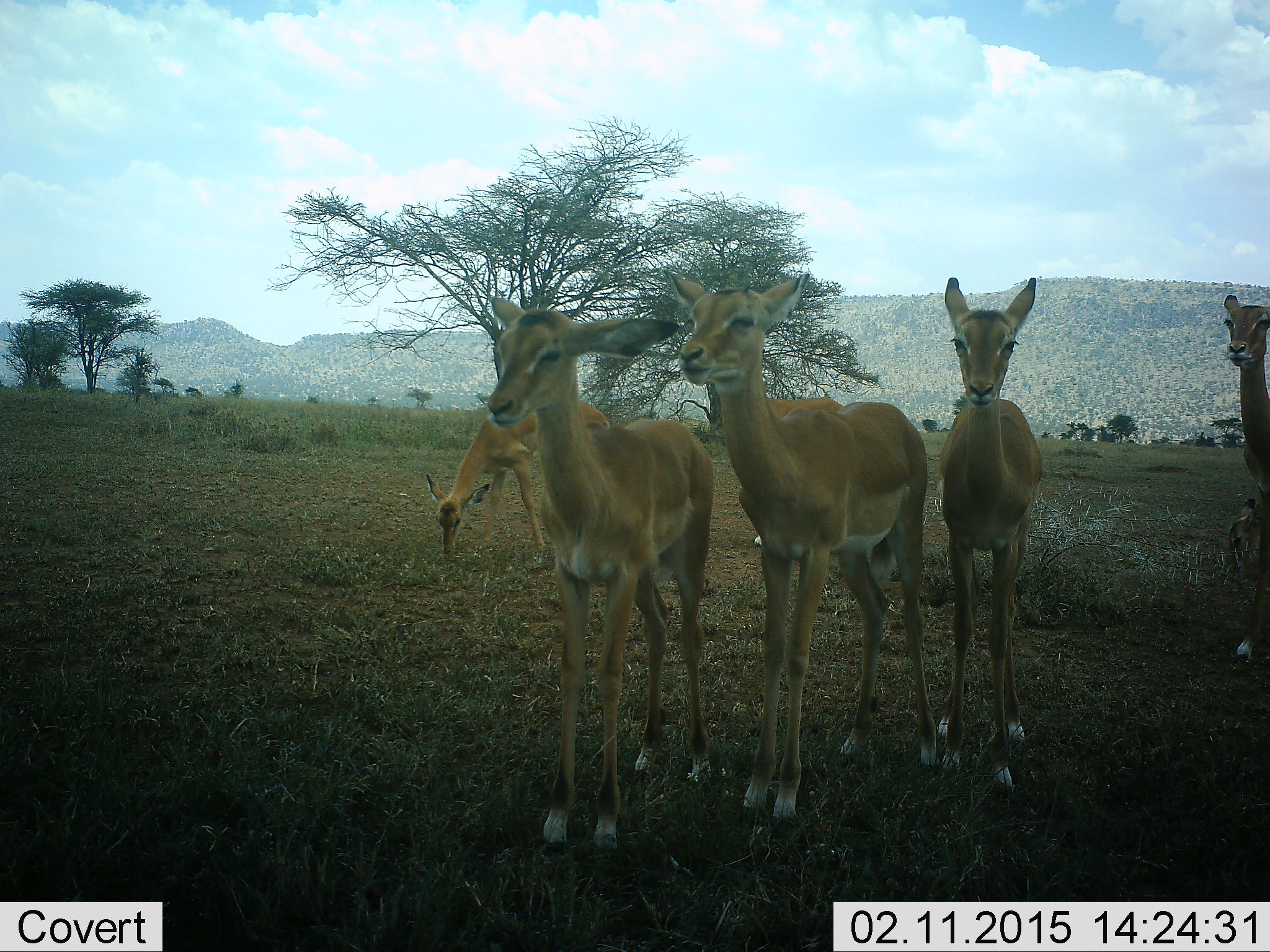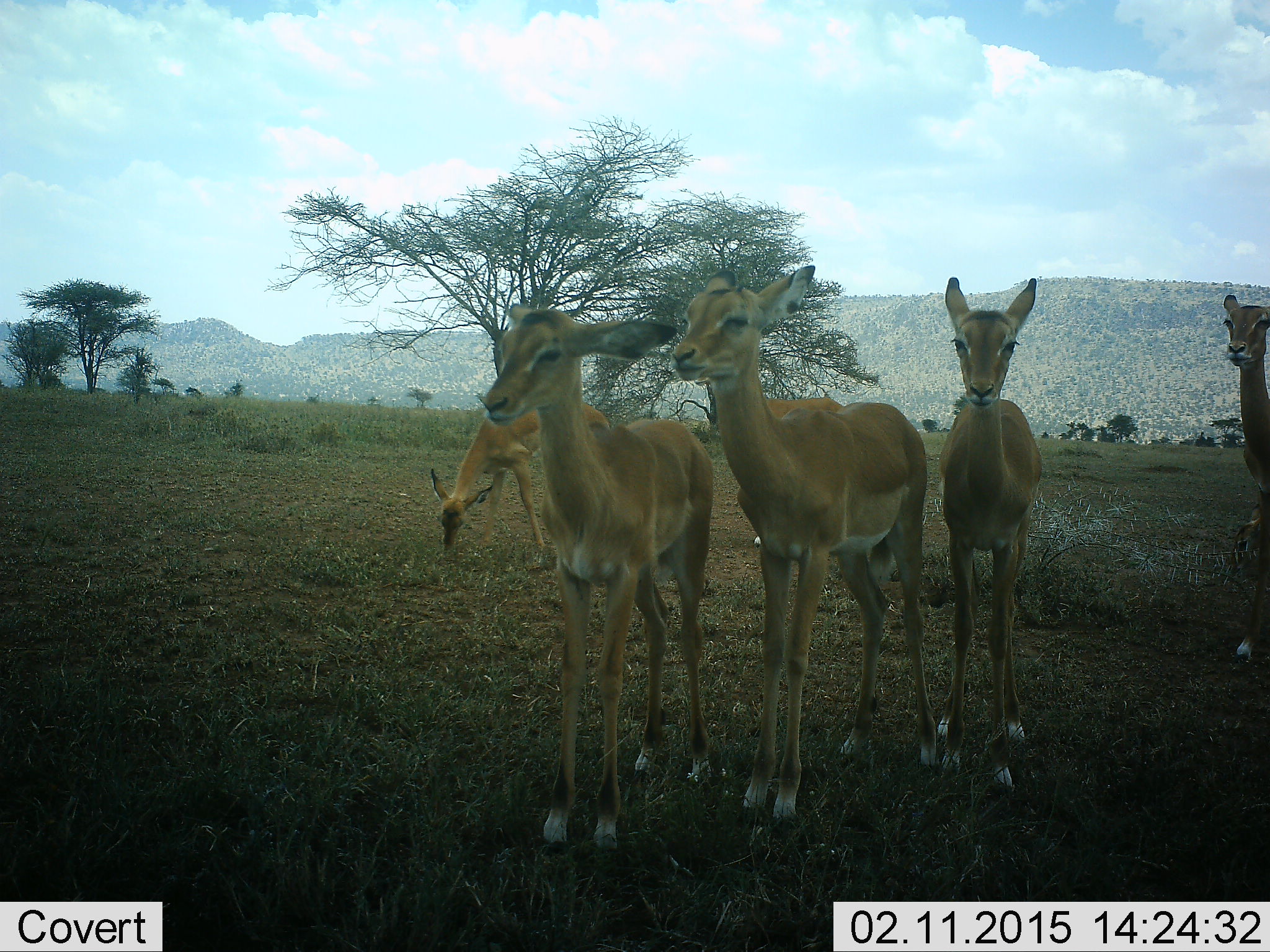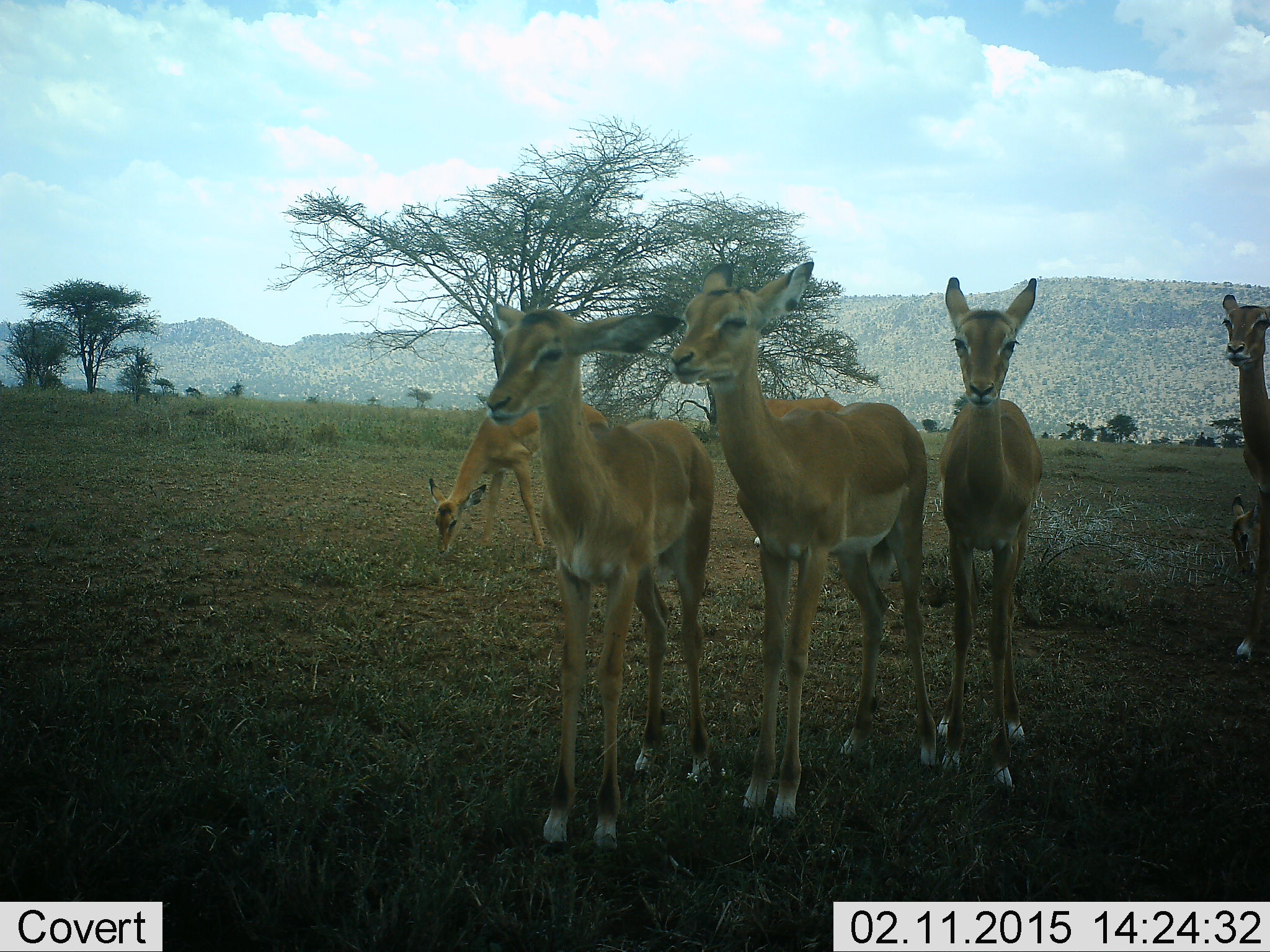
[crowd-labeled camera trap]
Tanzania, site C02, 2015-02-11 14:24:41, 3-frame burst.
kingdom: Animalia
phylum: Chordata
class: Mammalia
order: Artiodactyla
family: Bovidae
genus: Aepyceros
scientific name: Aepyceros melampus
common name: impala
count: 6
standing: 90%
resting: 10%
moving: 0%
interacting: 0%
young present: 20%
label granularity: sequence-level